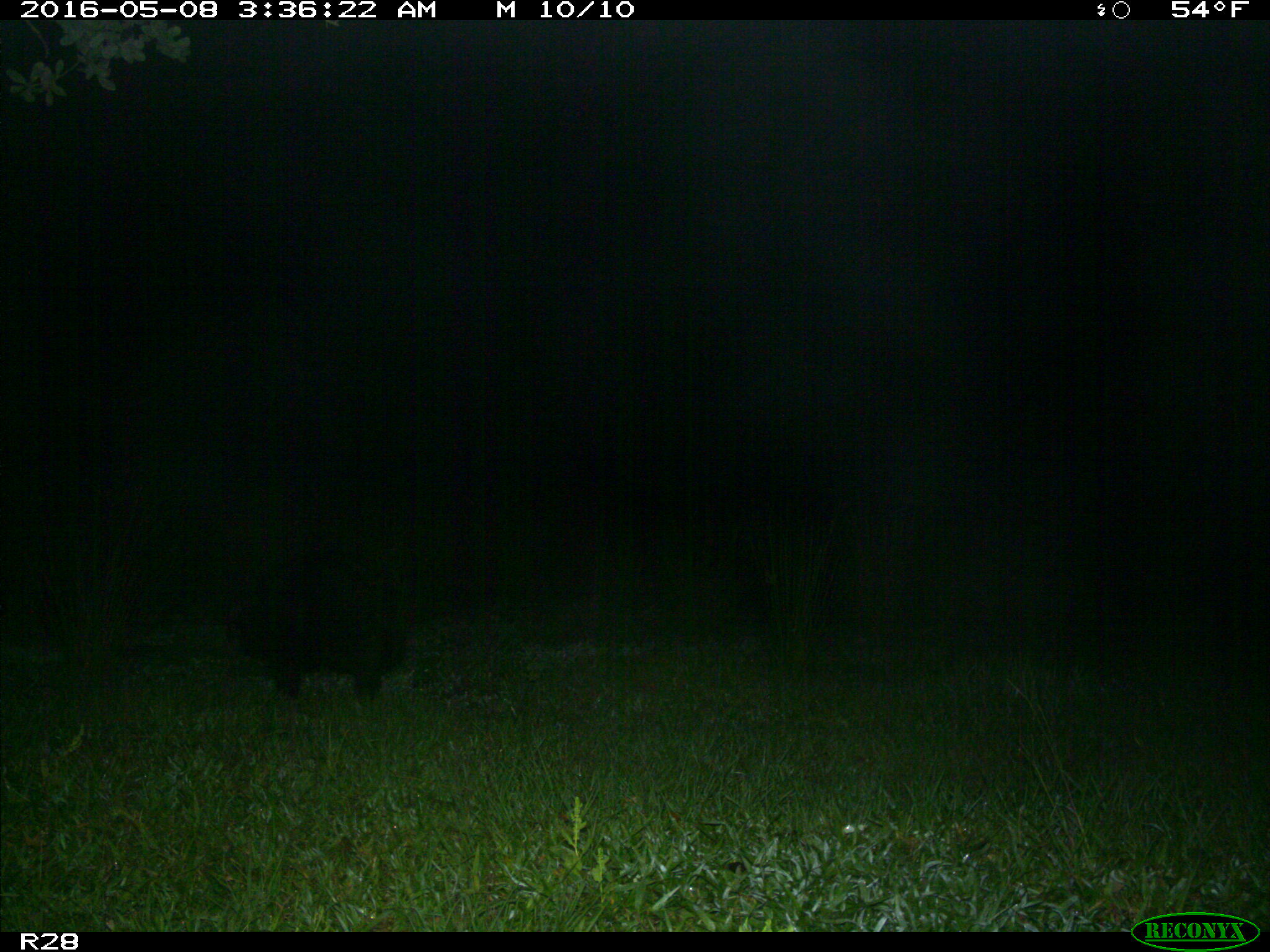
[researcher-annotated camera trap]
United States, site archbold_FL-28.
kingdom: Animalia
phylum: Chordata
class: Mammalia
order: Artiodactyla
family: Suidae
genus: Sus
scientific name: Sus scrofa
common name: wild boar